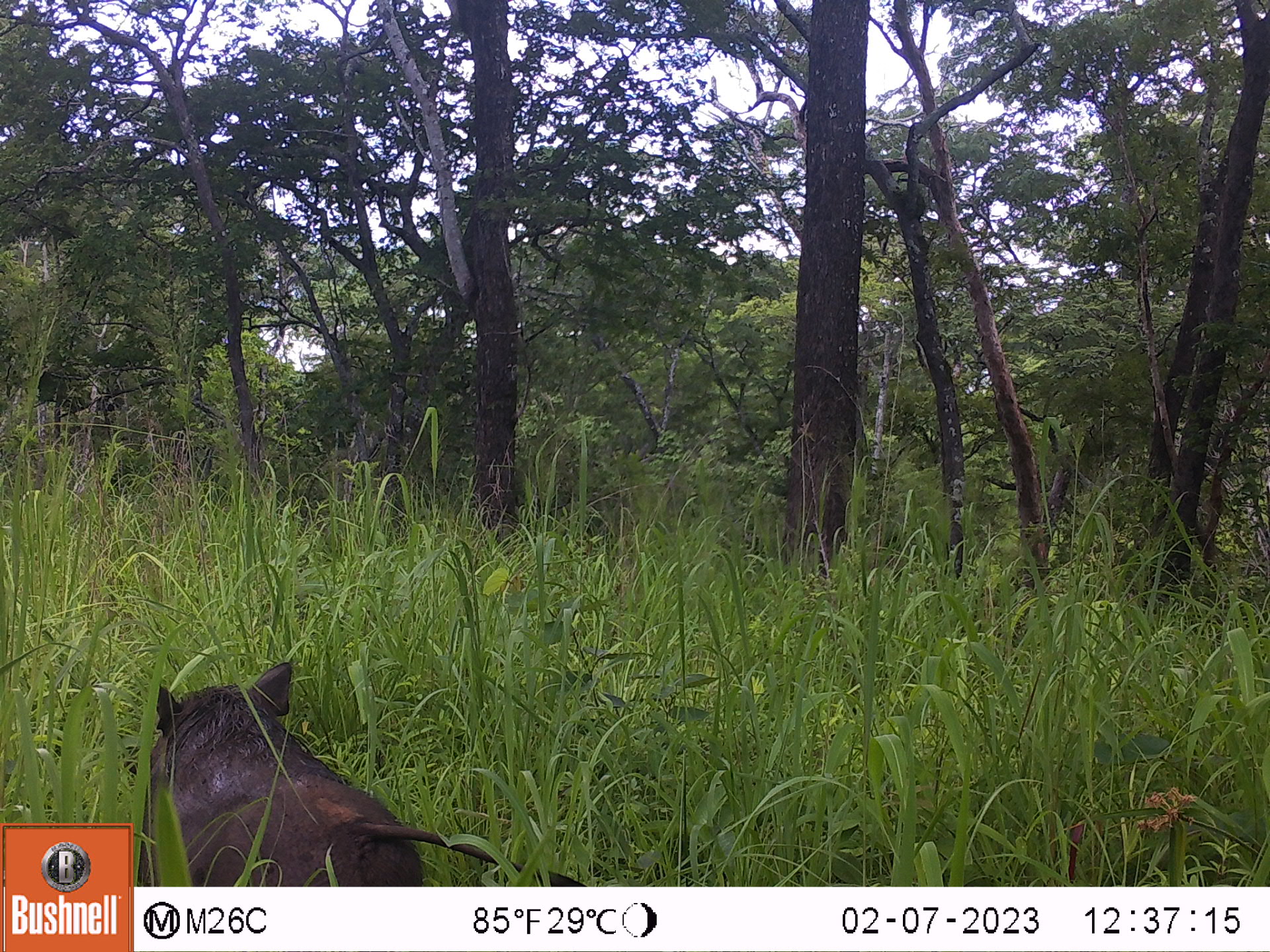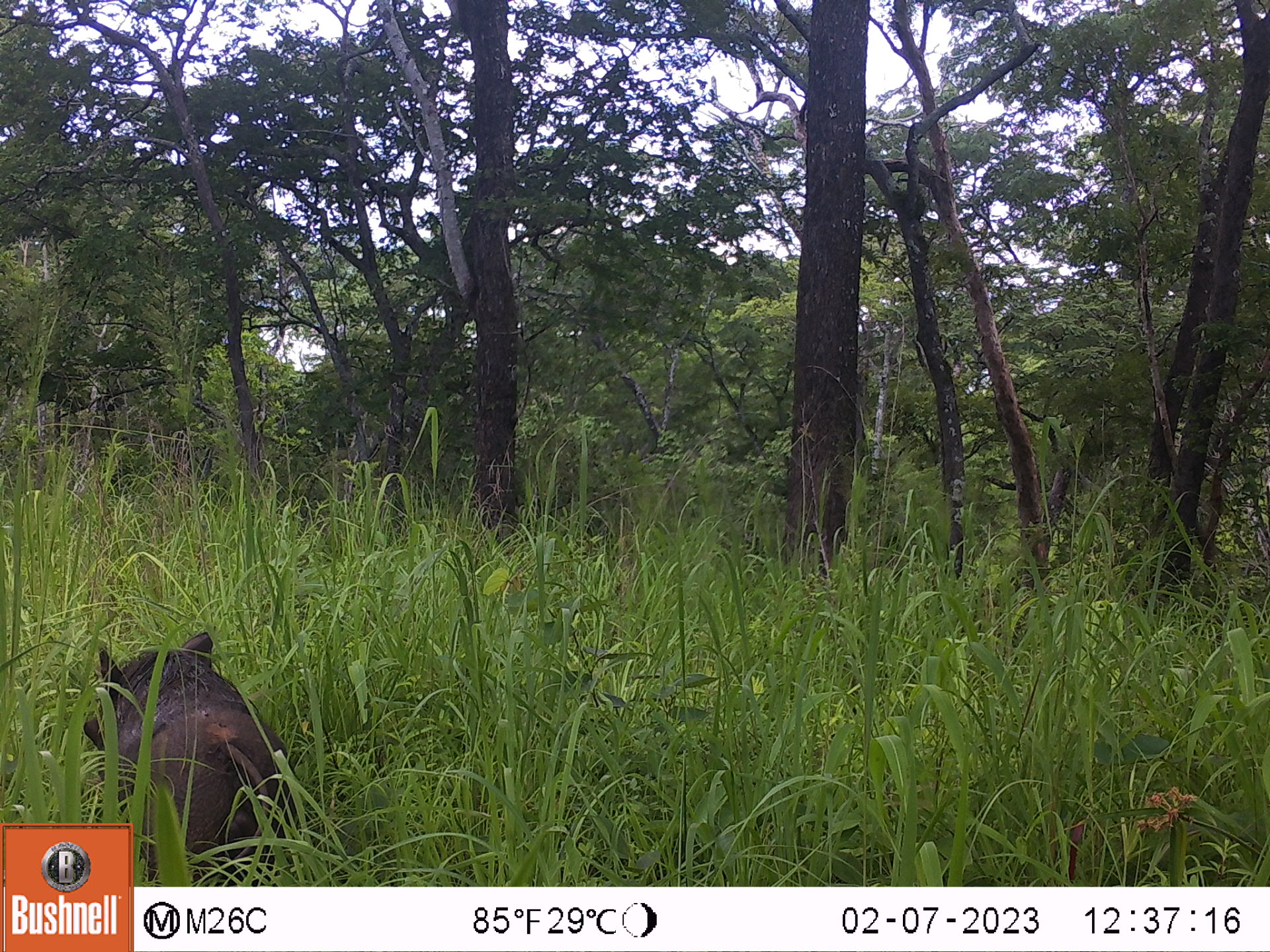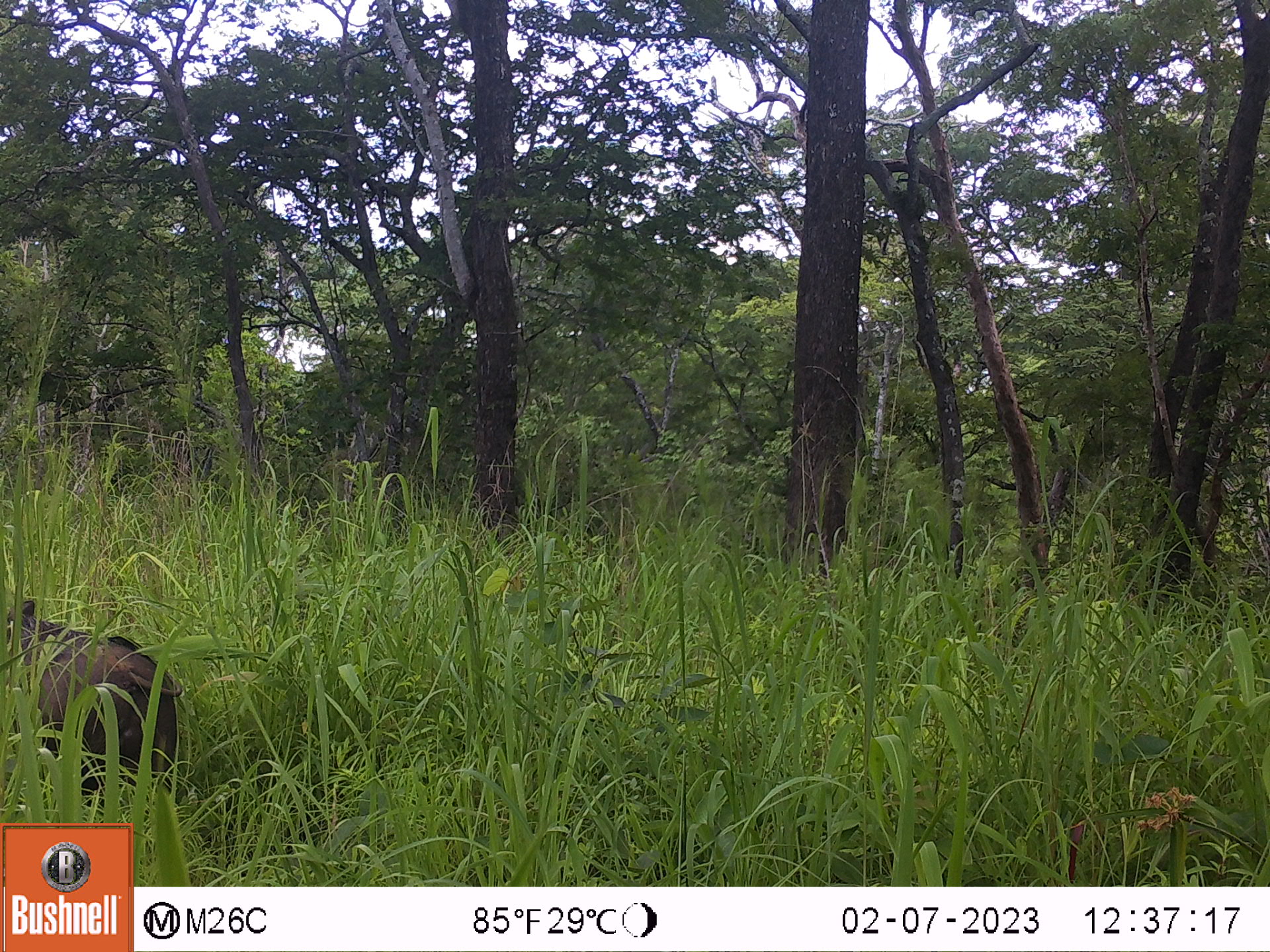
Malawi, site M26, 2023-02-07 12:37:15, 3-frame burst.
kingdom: Animalia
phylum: Chordata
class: Mammalia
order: Artiodactyla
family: Suidae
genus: Phacochoerus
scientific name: Phacochoerus africanus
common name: common warthog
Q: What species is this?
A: Common warthog (Phacochoerus africanus).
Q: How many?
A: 1.